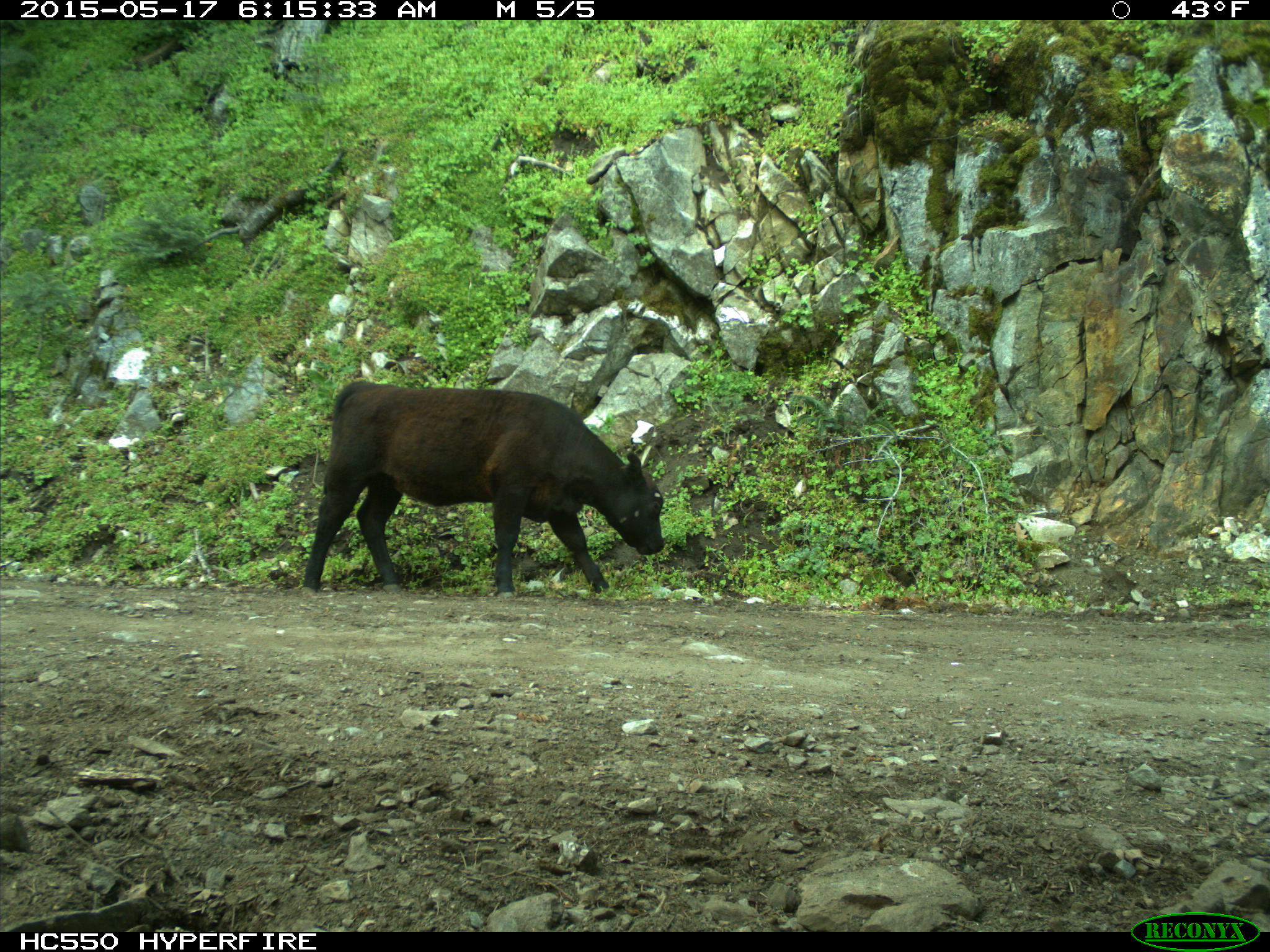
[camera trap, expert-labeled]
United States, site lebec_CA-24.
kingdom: Animalia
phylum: Chordata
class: Mammalia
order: Artiodactyla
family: Bovidae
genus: Bos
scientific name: Bos taurus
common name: domestic cow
Bos taurus (domestic cow).